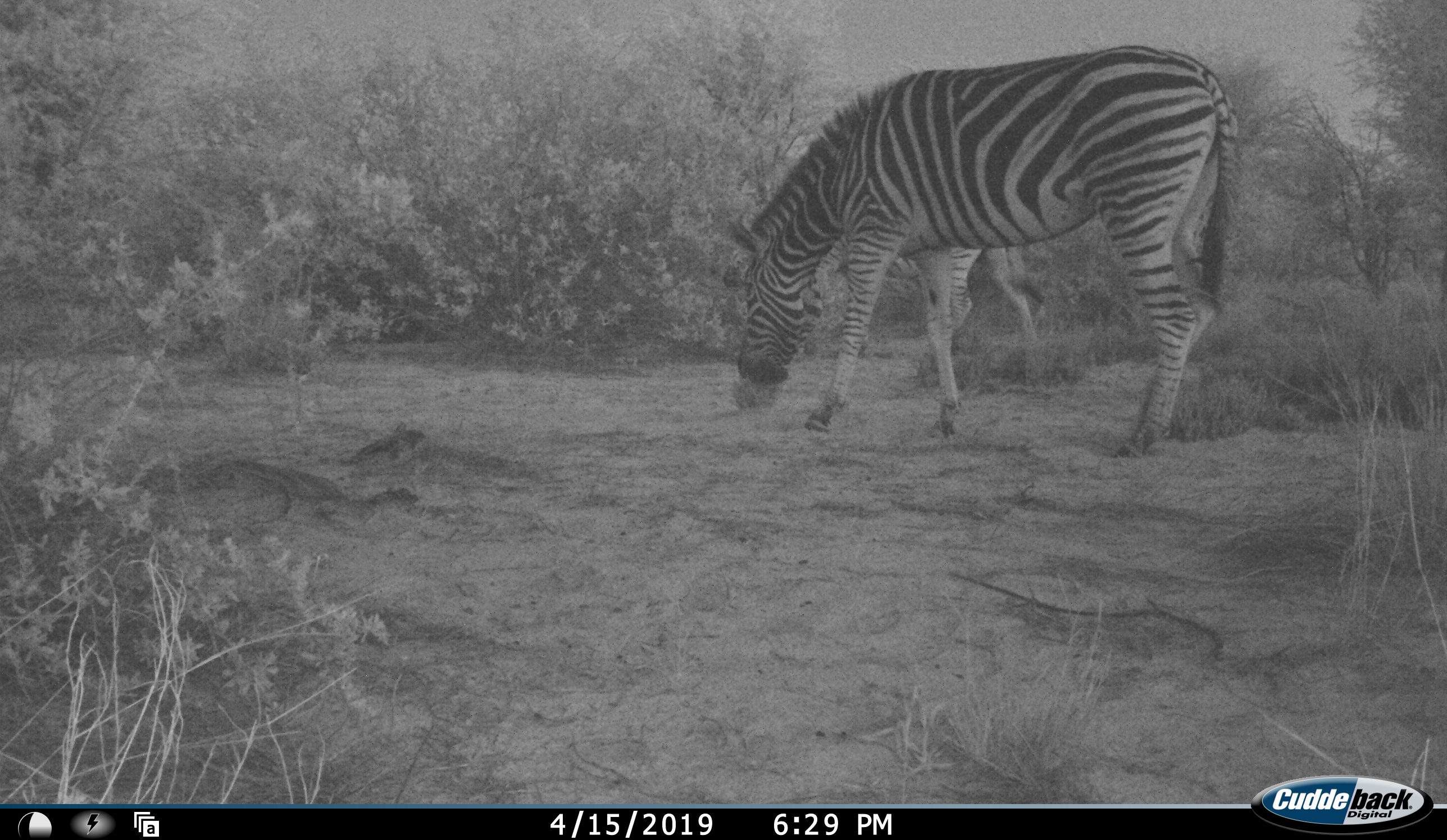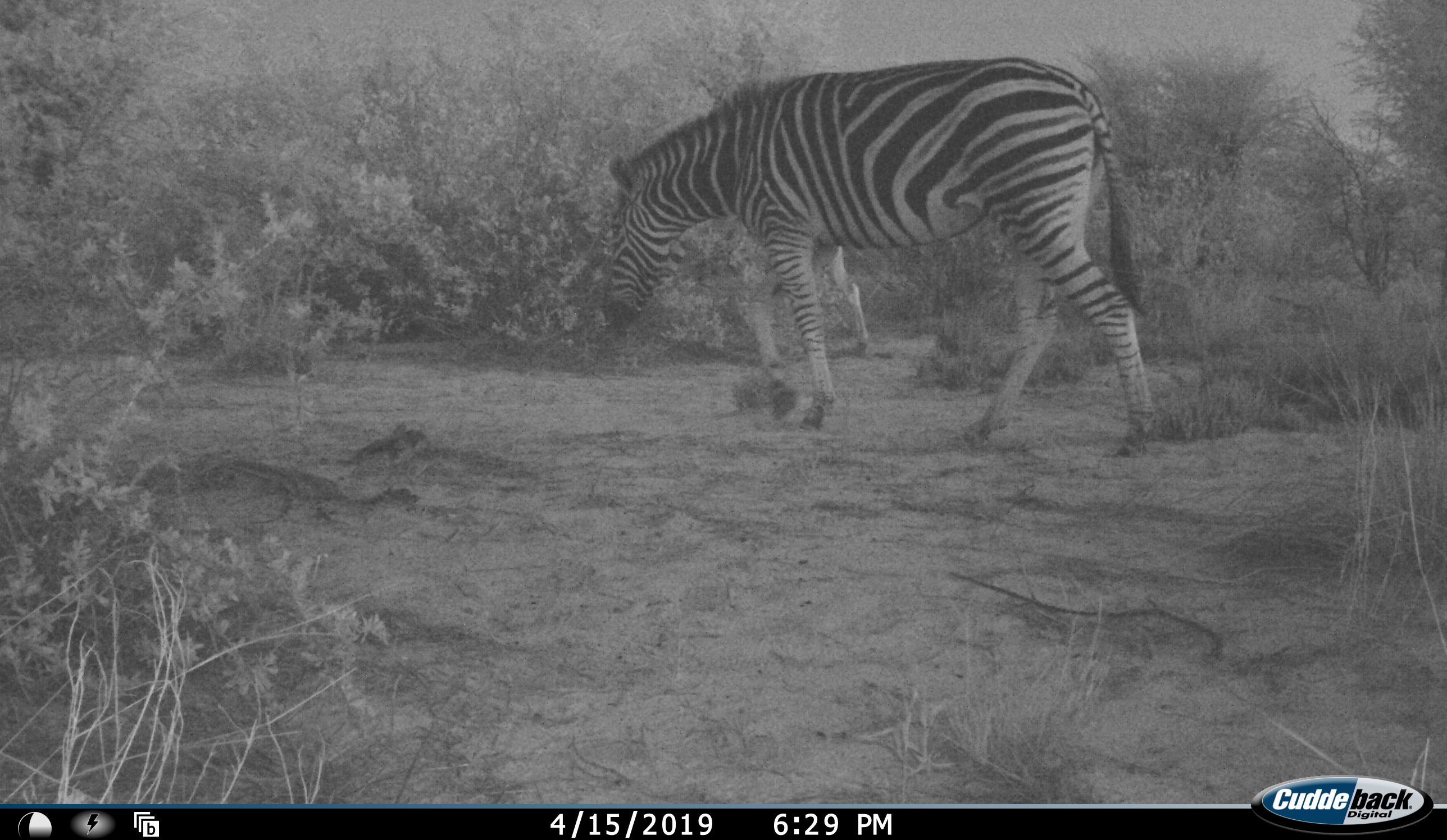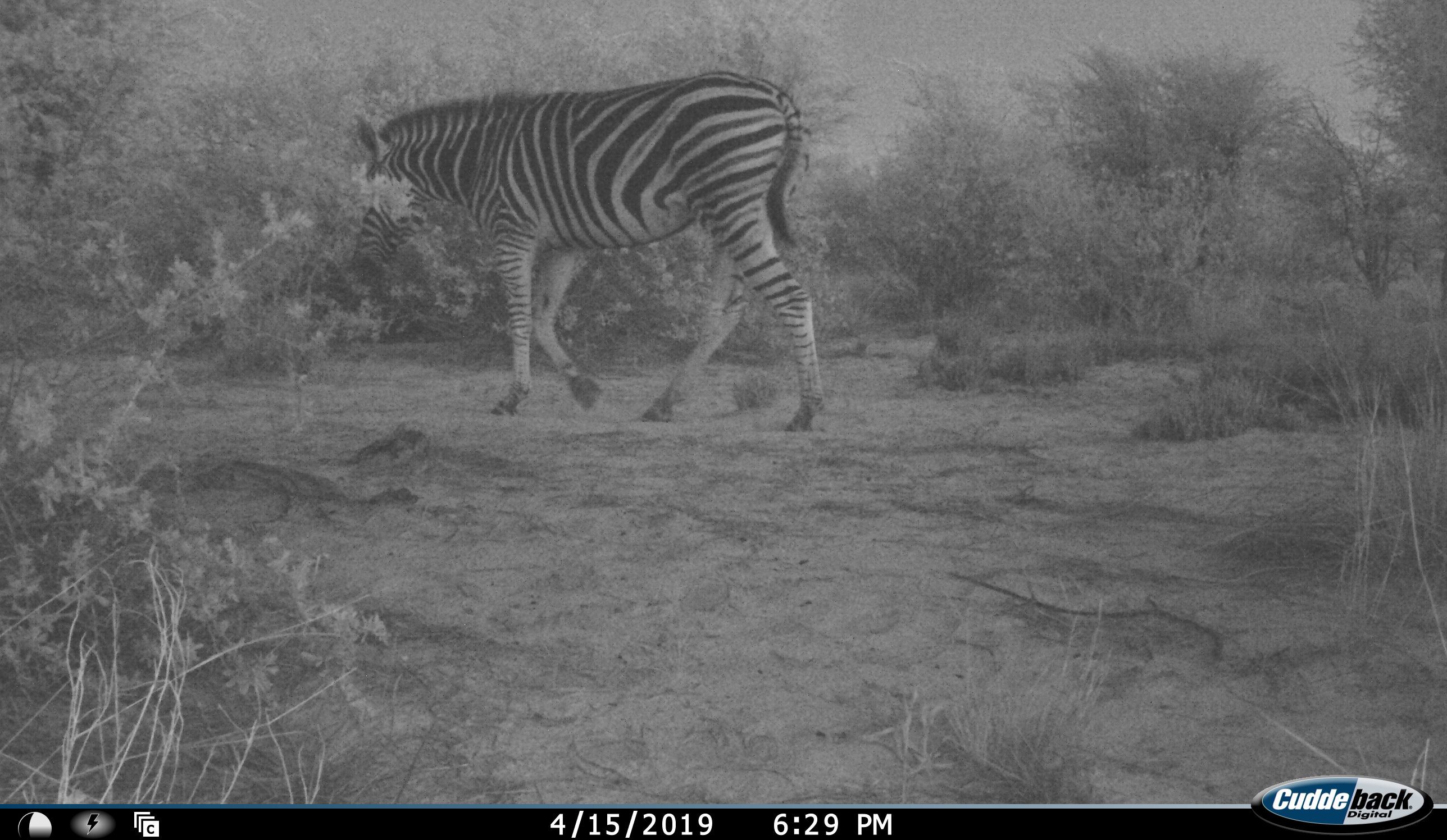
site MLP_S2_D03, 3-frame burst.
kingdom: Animalia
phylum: Chordata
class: Mammalia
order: Perissodactyla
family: Equidae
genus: Equus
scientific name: Equus quagga burchellii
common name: burchell's zebra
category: zebraburchells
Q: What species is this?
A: Zebraburchells (burchell's zebra) (Equus quagga burchellii).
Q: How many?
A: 1.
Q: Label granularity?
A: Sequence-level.